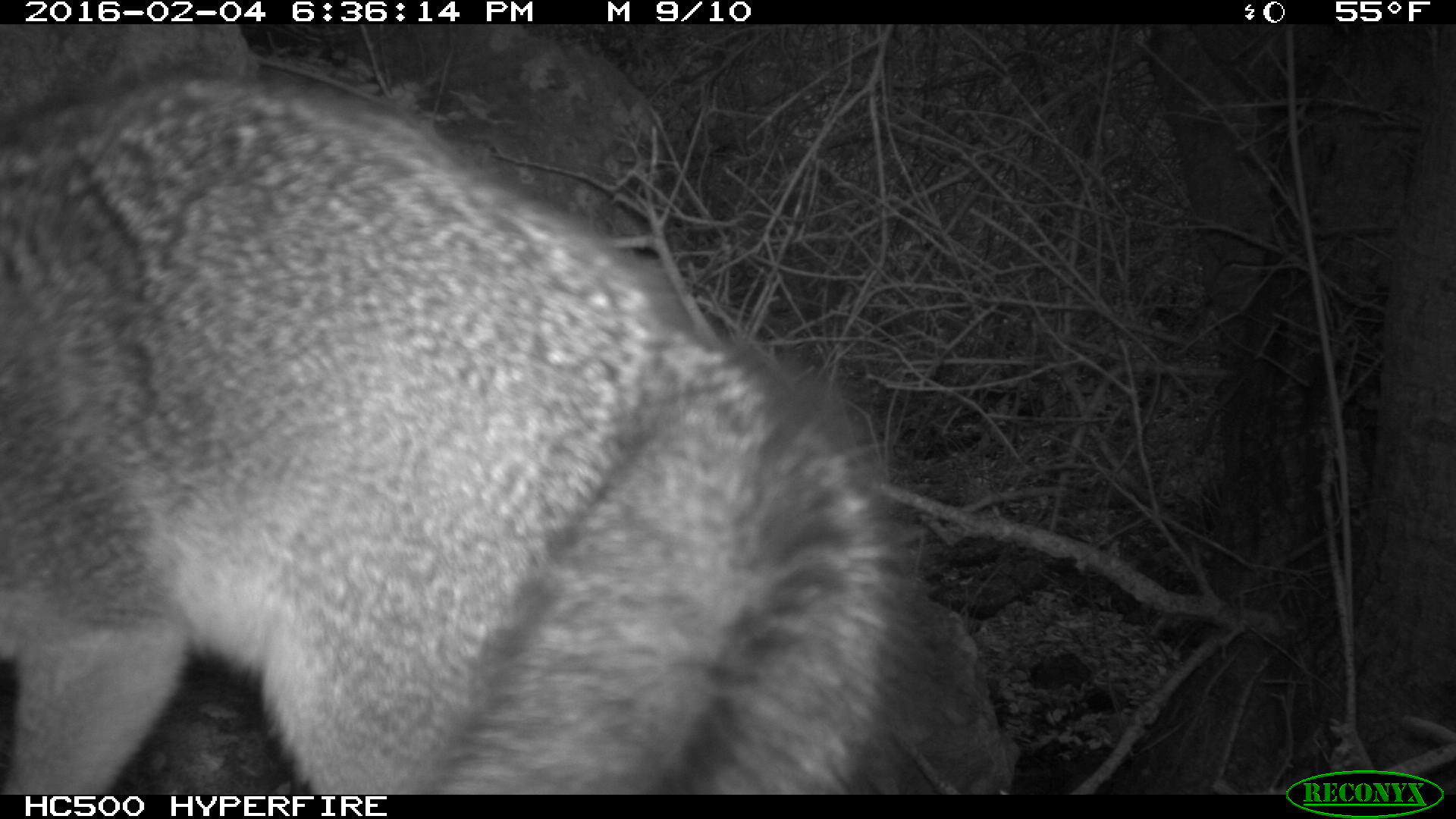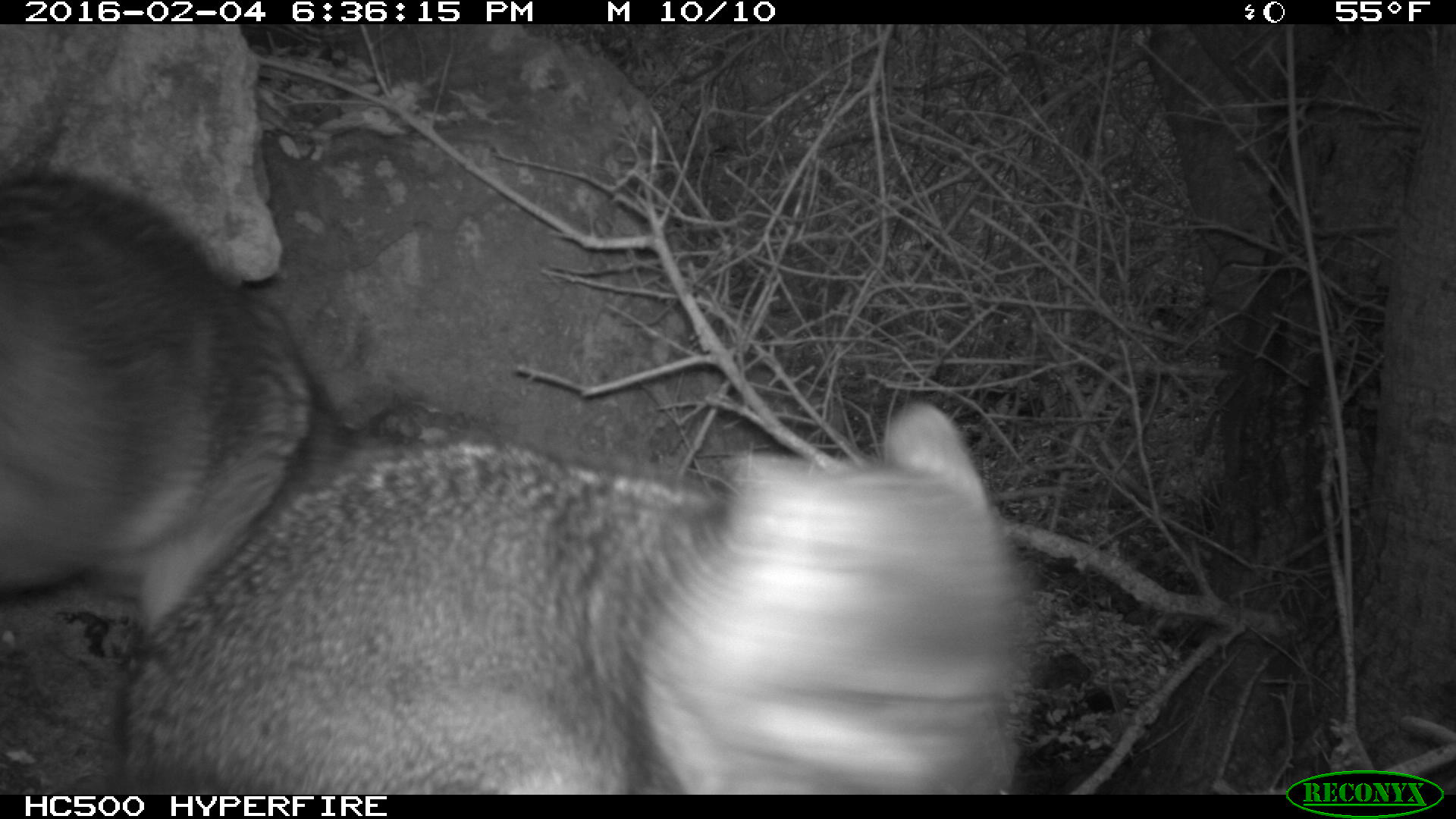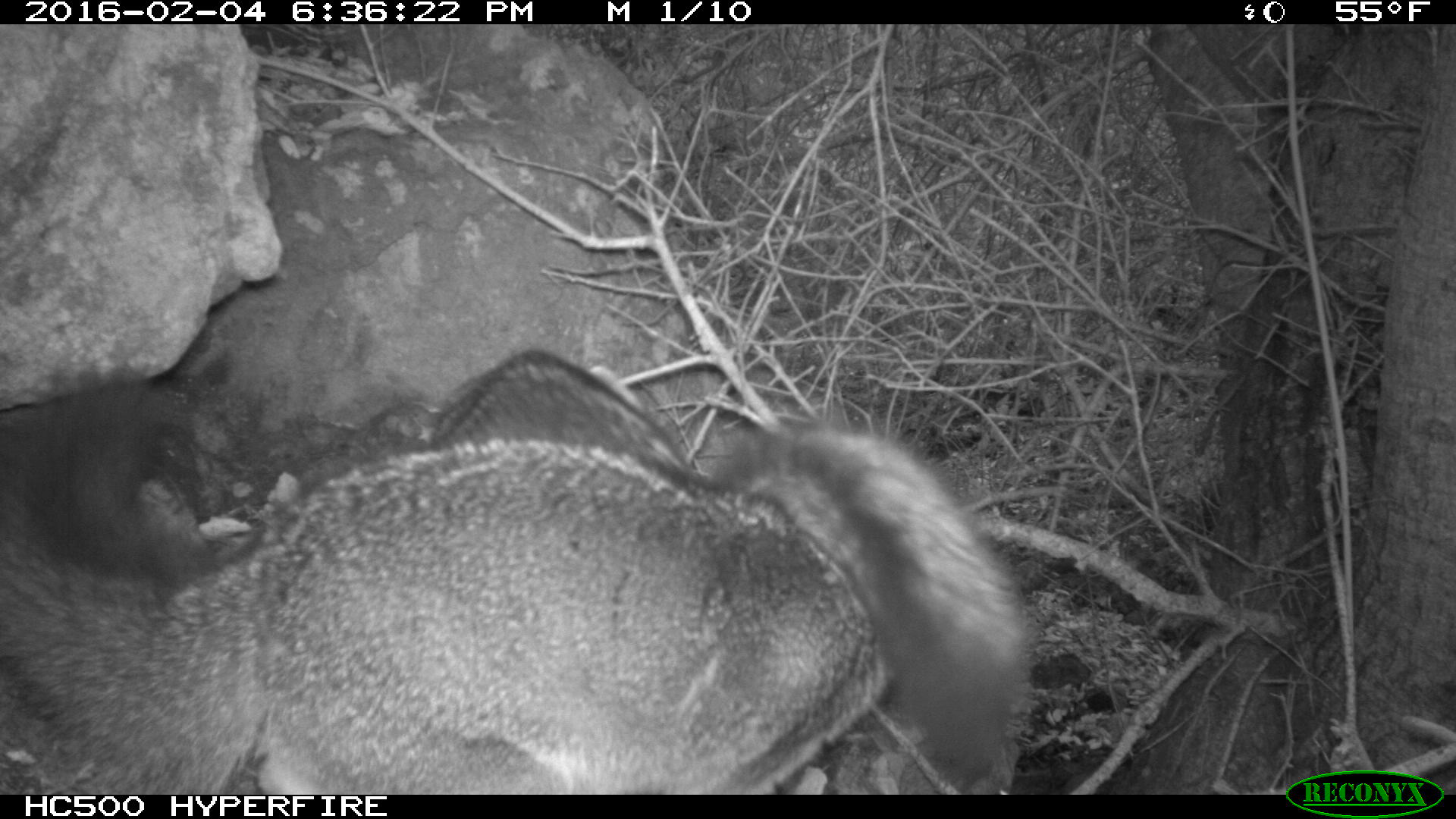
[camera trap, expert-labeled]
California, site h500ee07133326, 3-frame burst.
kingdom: Animalia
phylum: Chordata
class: Mammalia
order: Carnivora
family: Canidae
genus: Urocyon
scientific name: Urocyon littoralis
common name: island fox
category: fox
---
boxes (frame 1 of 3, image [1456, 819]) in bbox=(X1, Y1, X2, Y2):
fox: bbox=(0, 67, 917, 794)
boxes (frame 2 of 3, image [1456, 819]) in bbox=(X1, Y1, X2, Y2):
fox: bbox=(108, 400, 1024, 794); bbox=(0, 170, 315, 641)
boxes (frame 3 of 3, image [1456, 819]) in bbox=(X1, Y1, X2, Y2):
fox: bbox=(0, 363, 1023, 794); bbox=(422, 350, 688, 469)